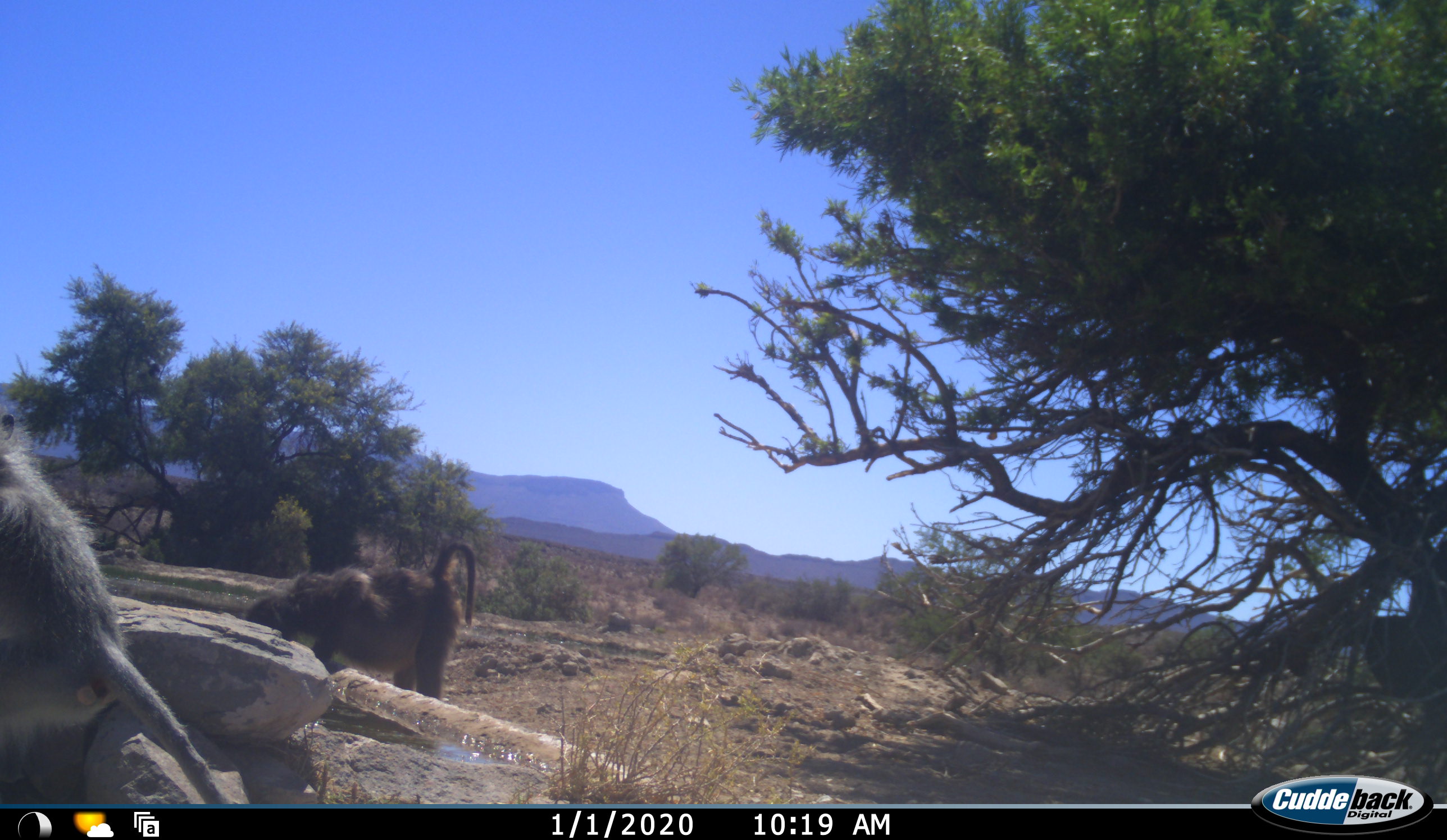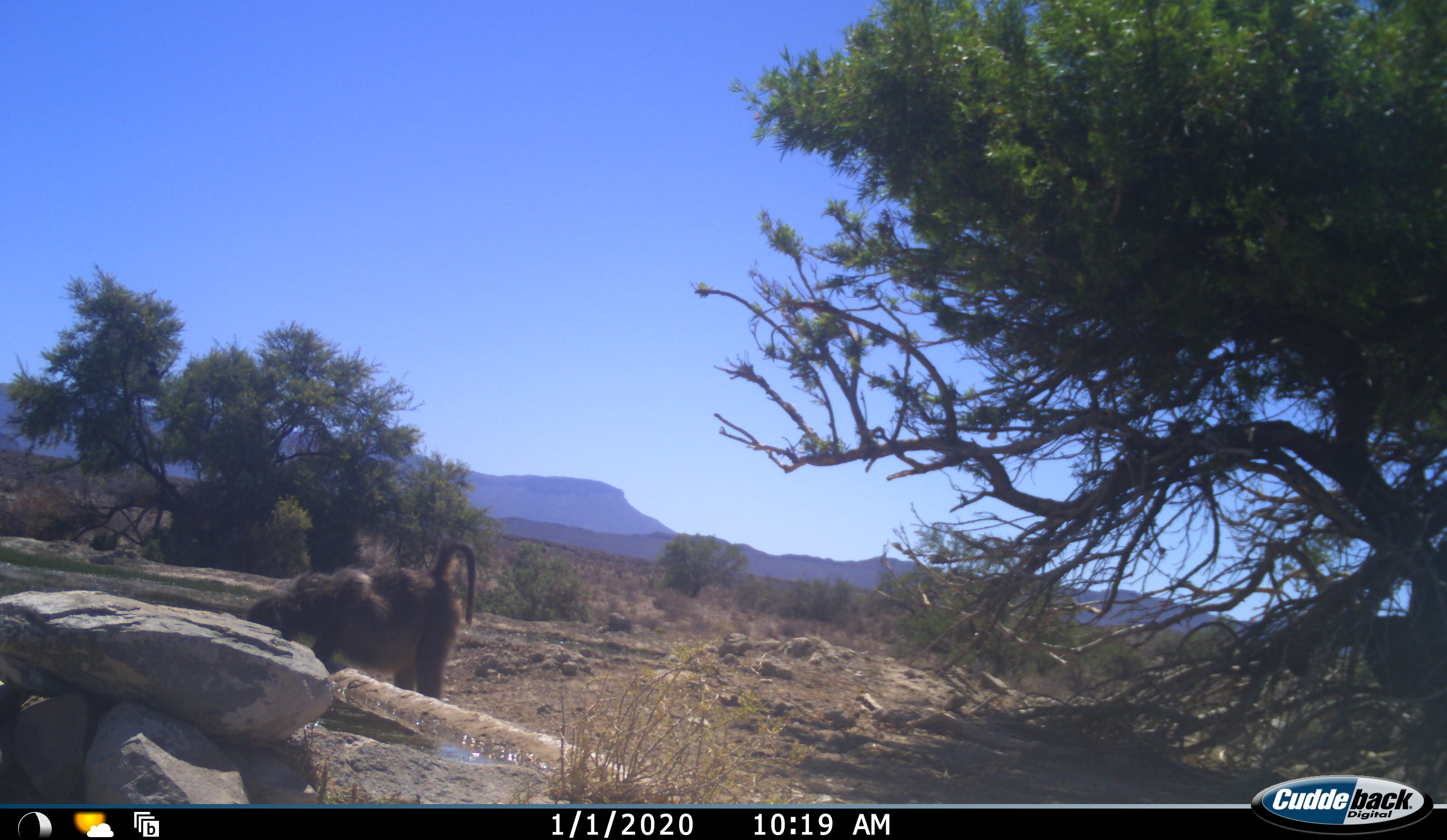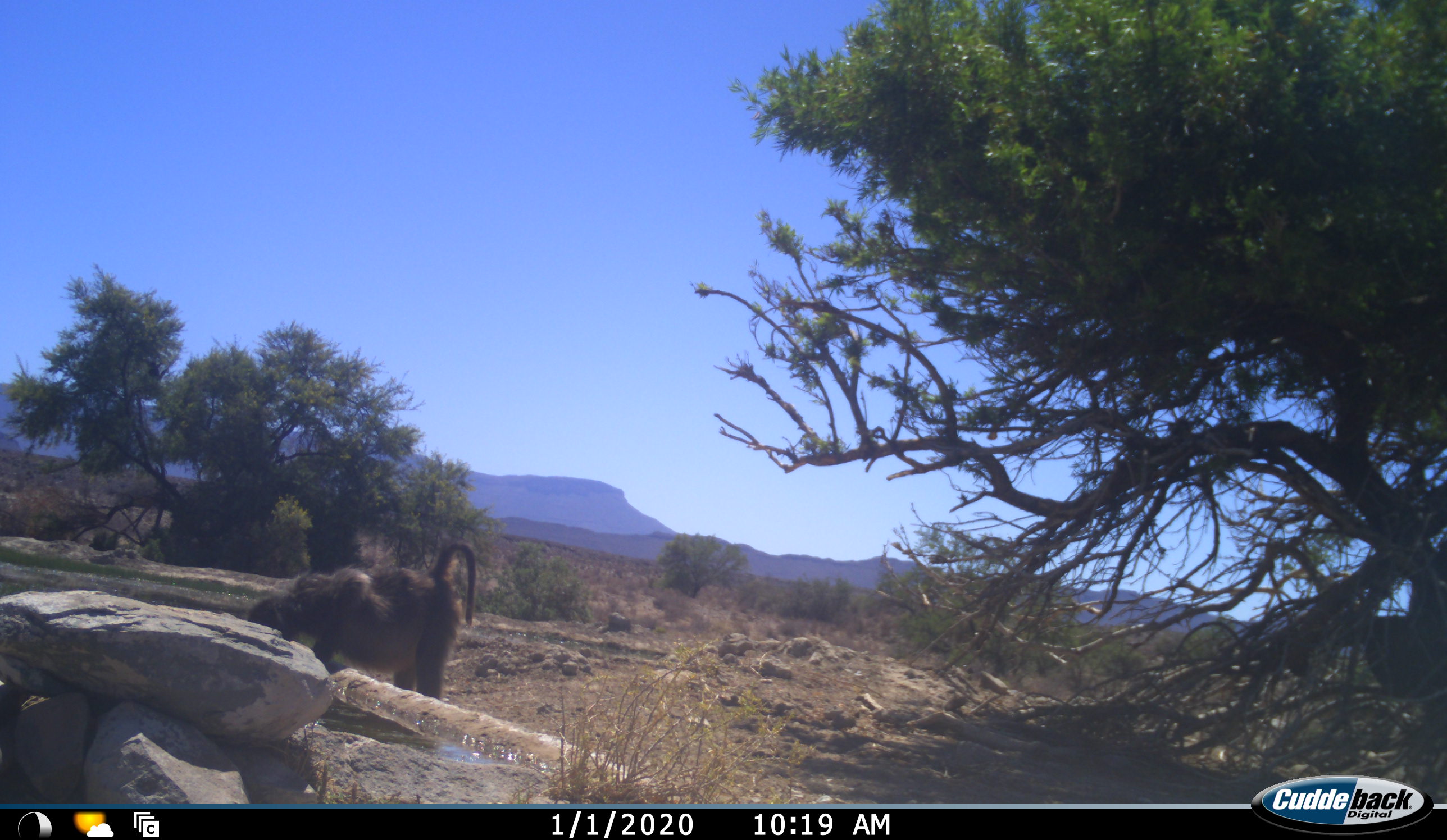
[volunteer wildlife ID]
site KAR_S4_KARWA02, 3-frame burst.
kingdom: Animalia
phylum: Chordata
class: Mammalia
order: Primates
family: Cercopithecidae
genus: Papio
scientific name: Papio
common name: baboon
Baboon (Papio), count 1. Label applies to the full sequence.